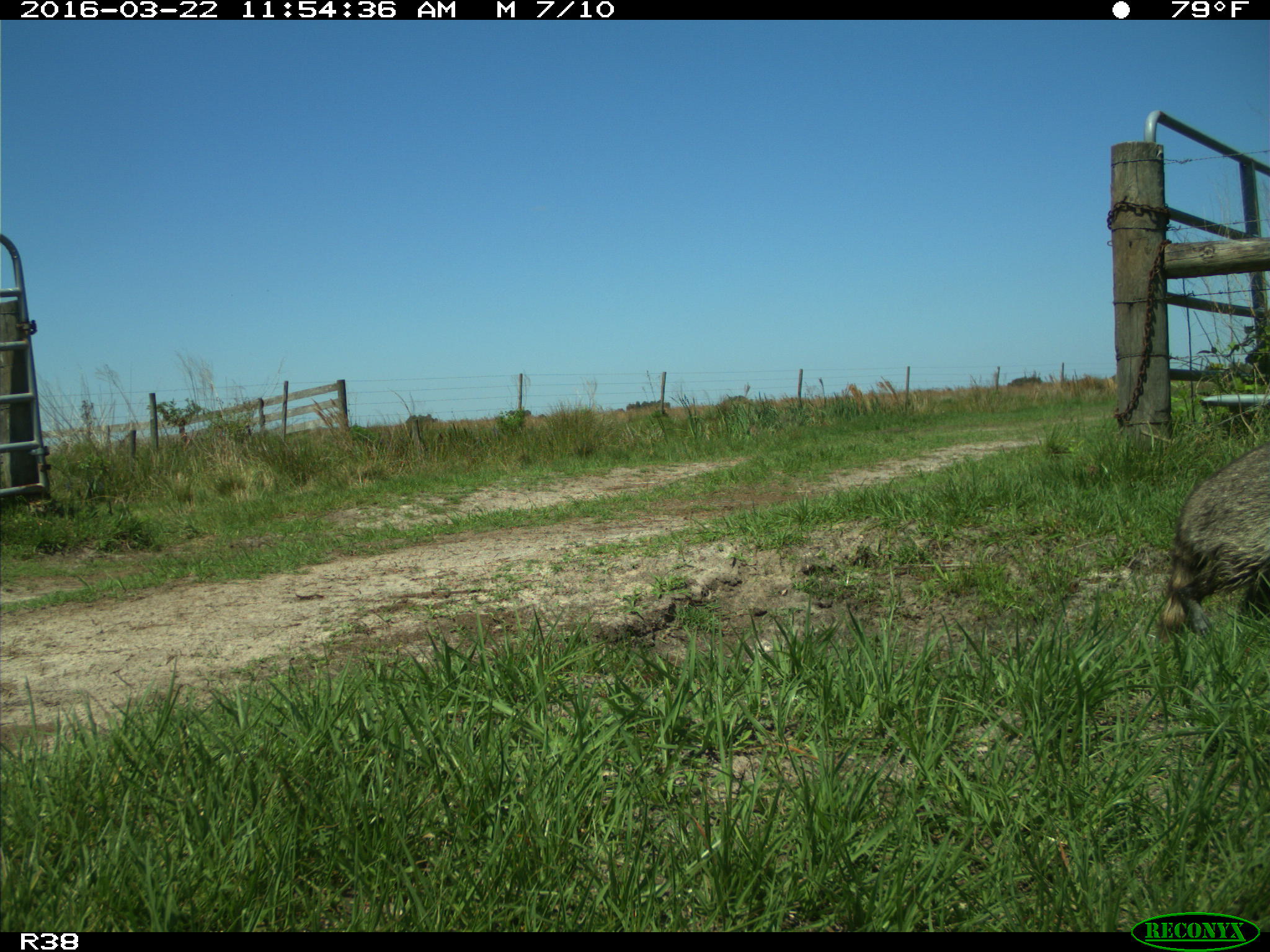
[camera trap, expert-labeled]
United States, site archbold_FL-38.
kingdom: Animalia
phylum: Chordata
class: Mammalia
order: Carnivora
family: Procyonidae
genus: Procyon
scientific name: Procyon lotor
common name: common raccoon